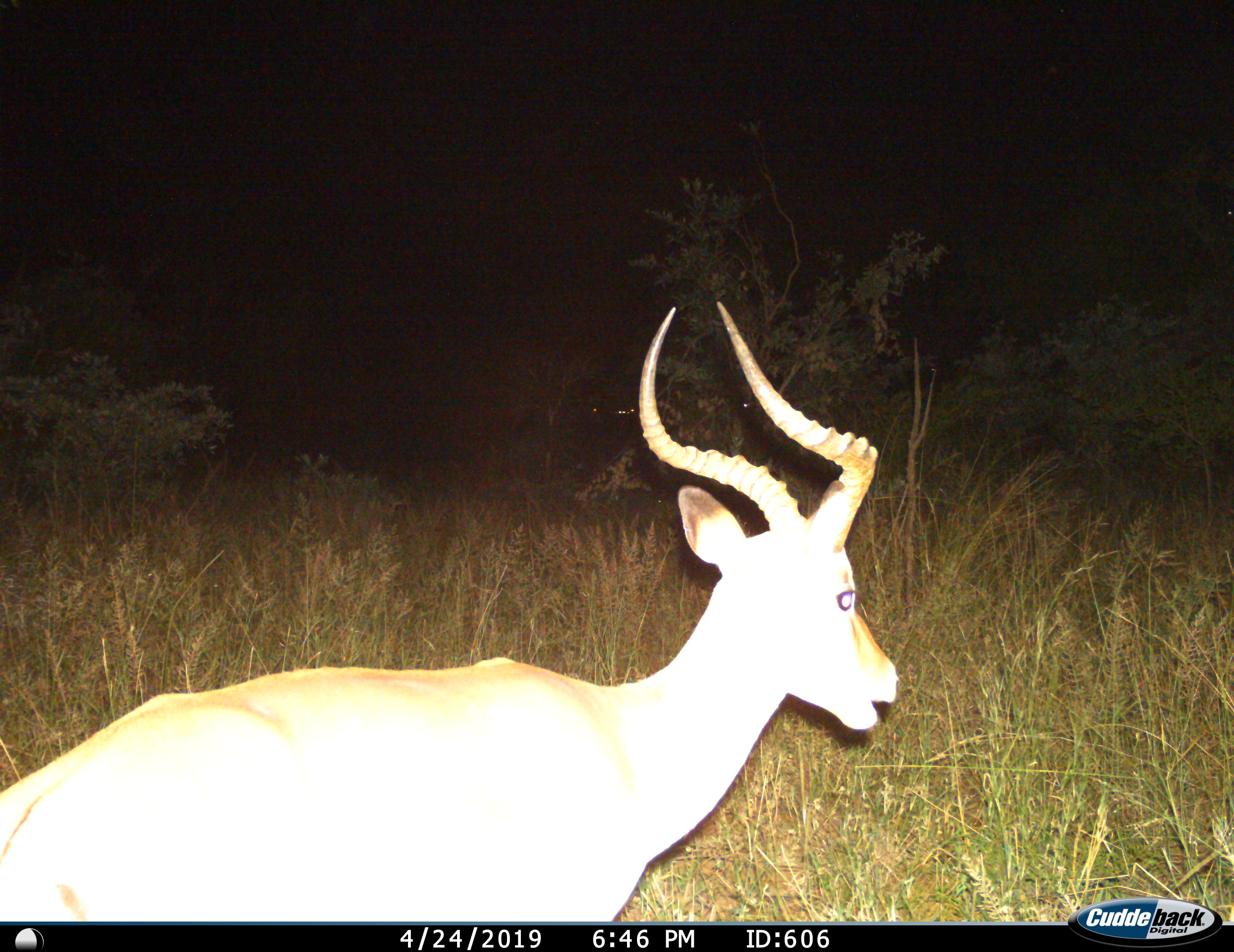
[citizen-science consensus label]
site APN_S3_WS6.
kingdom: Animalia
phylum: Chordata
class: Mammalia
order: Artiodactyla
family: Bovidae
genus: Aepyceros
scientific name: Aepyceros melampus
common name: impala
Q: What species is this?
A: Impala (Aepyceros melampus).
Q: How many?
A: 1.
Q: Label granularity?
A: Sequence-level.